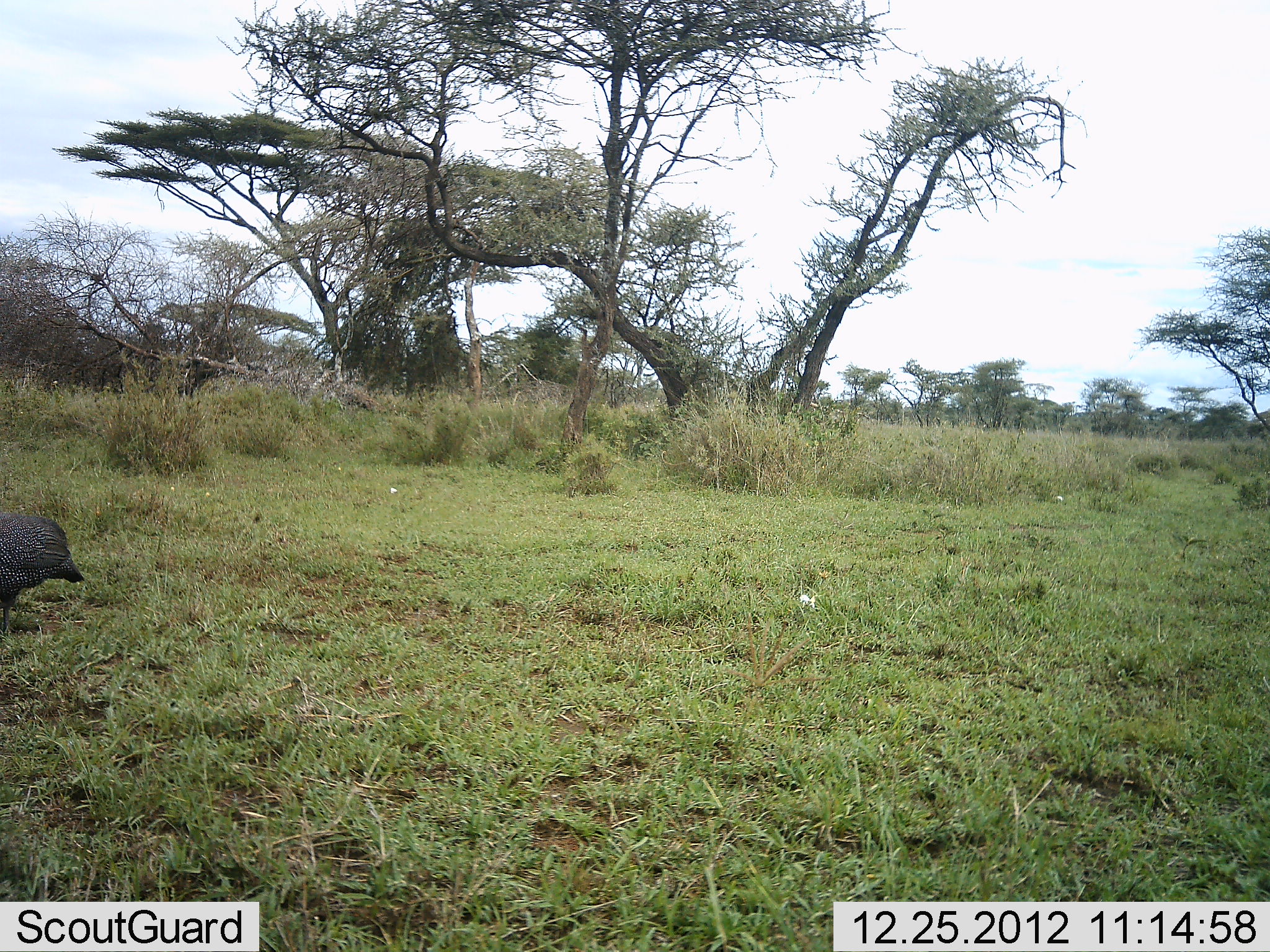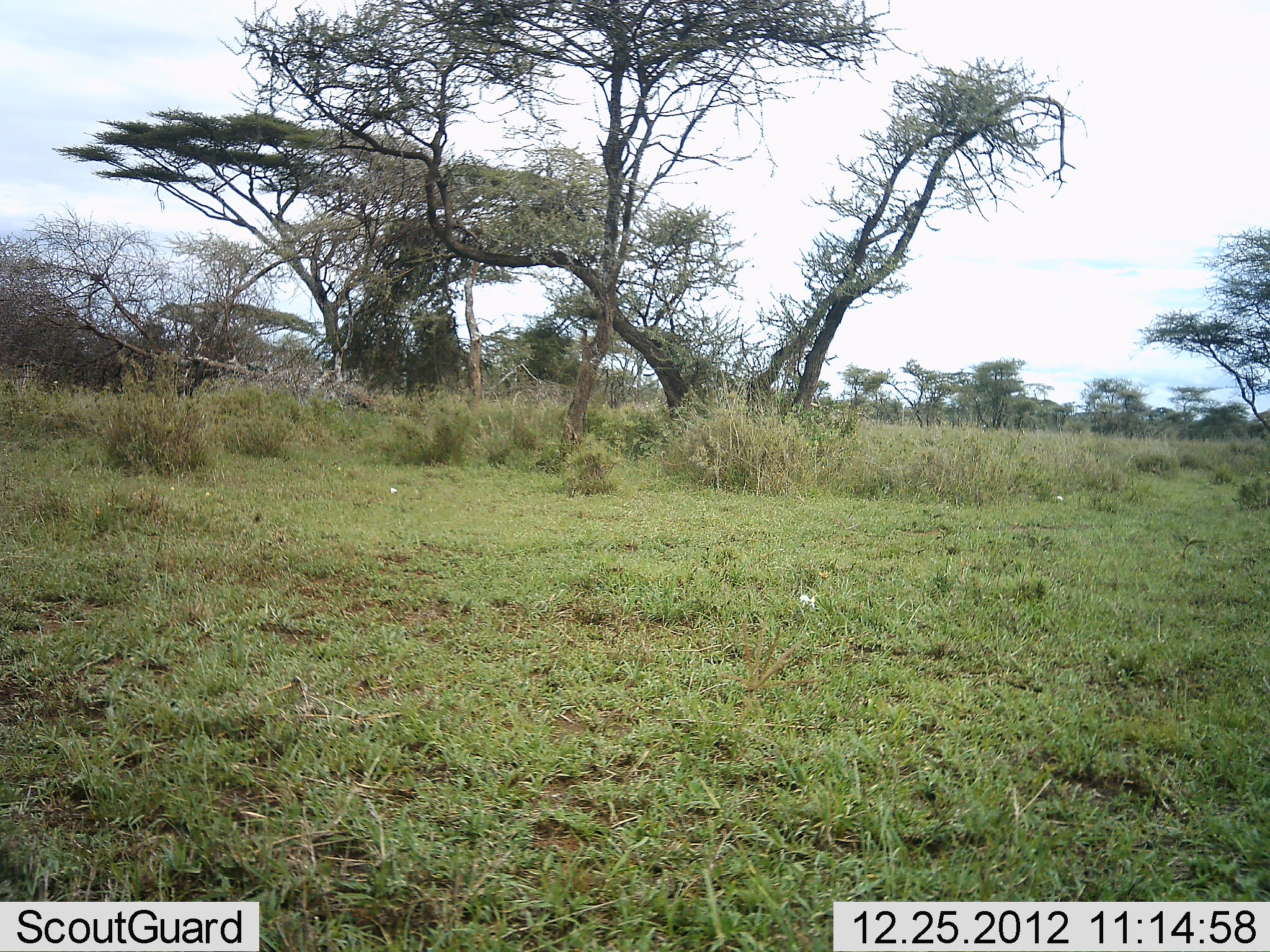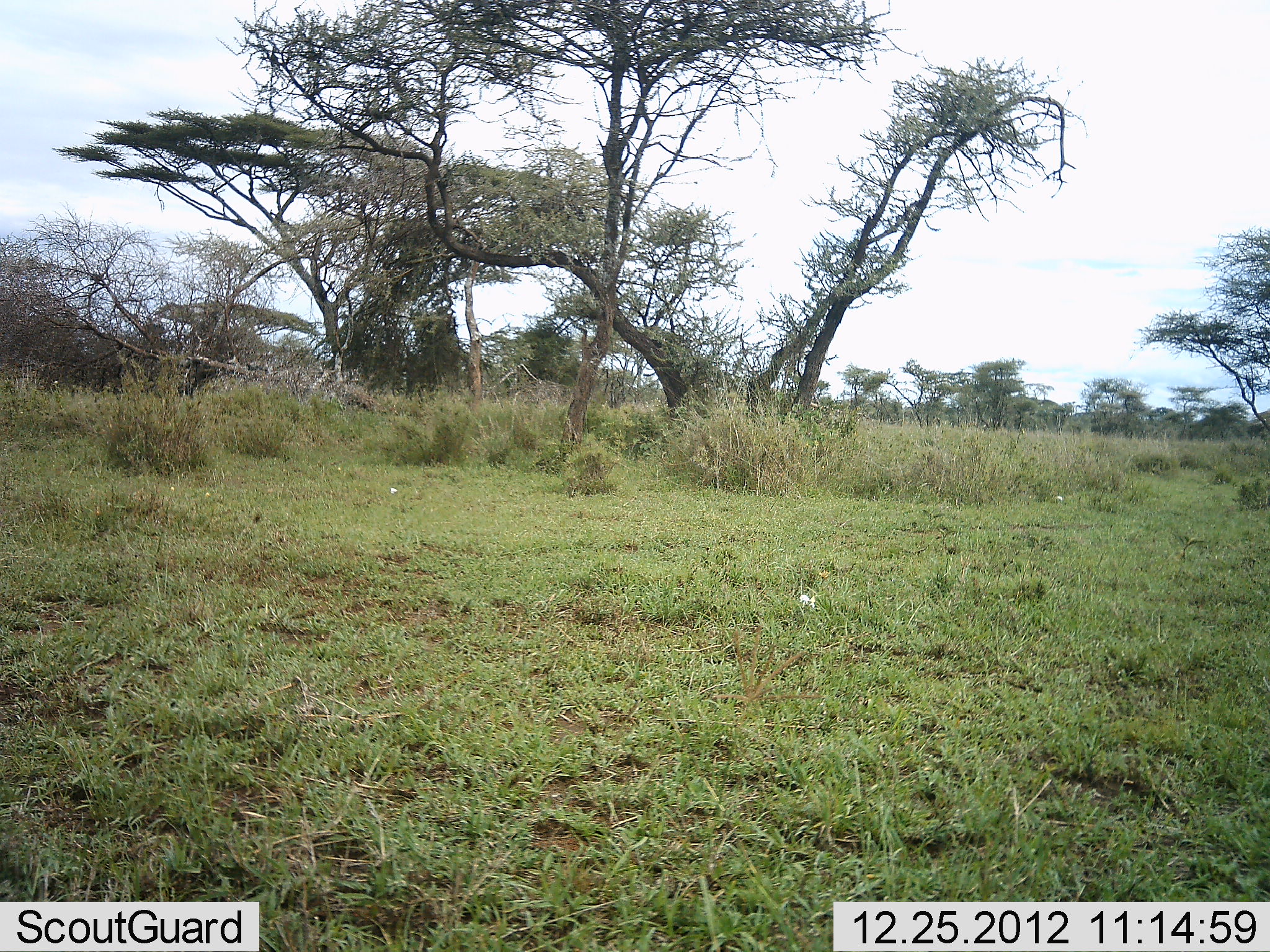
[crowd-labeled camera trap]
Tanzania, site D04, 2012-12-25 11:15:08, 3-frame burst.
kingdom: Animalia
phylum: Chordata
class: Aves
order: Galliformes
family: Numididae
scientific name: Numididae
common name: guinea fowl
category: guineafowl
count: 1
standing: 7%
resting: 0%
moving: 93%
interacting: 0%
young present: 0%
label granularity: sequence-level